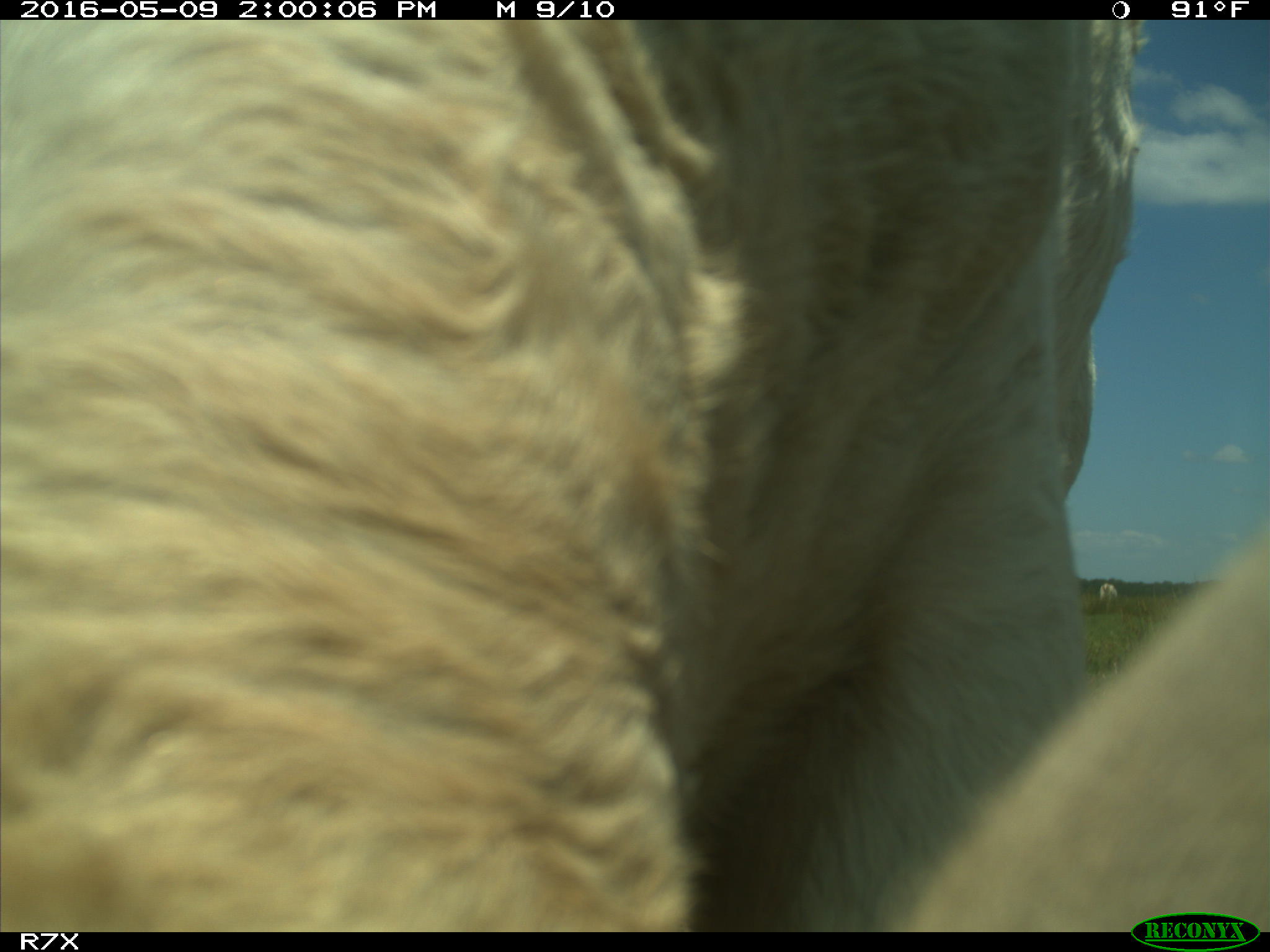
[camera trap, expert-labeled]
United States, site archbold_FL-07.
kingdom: Animalia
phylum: Chordata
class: Mammalia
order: Artiodactyla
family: Bovidae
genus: Bos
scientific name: Bos taurus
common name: domestic cow